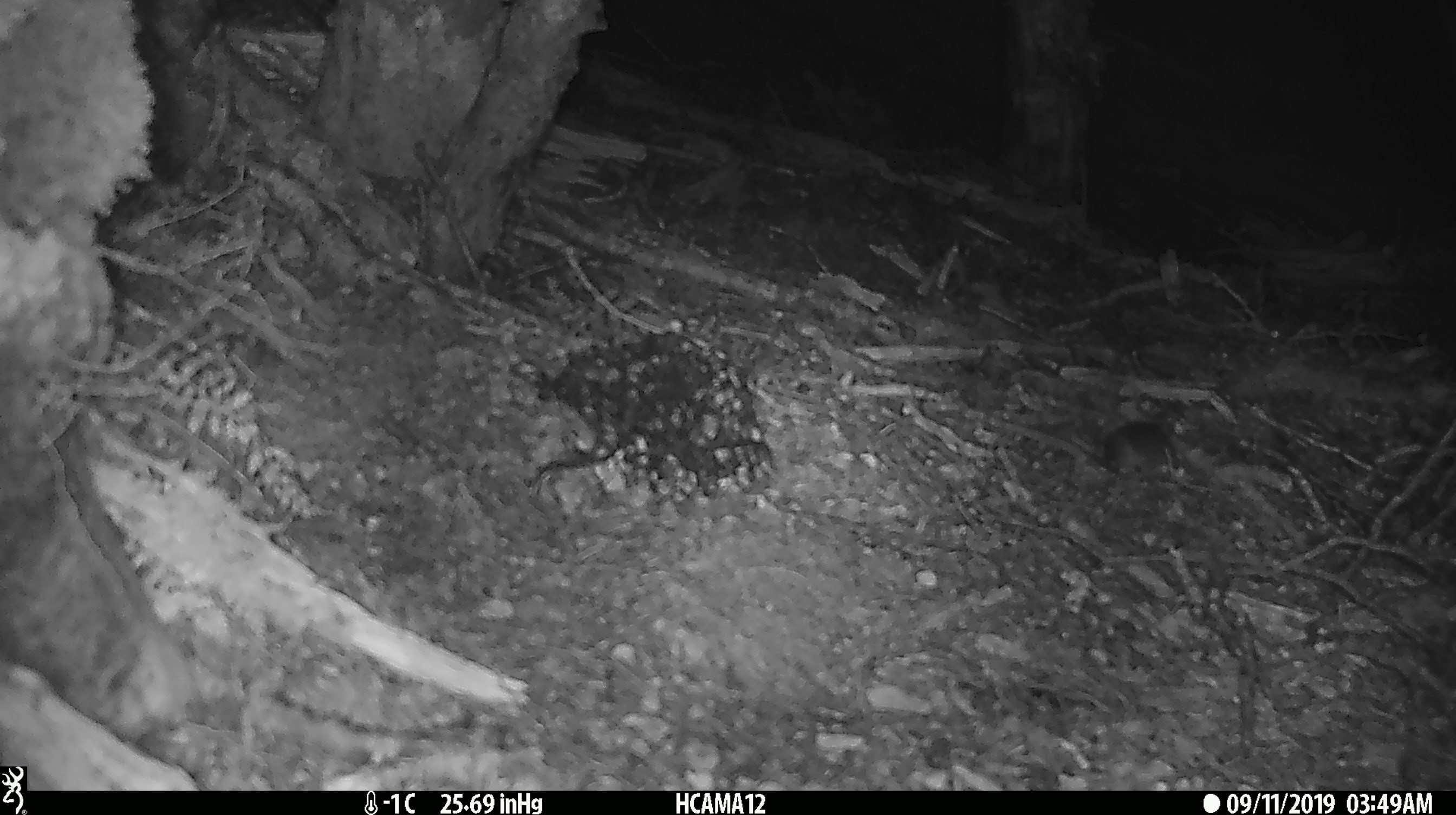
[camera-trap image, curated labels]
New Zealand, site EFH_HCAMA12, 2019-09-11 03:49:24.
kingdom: Animalia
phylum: Chordata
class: Mammalia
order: Rodentia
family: Muridae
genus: Mus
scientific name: Mus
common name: mouse